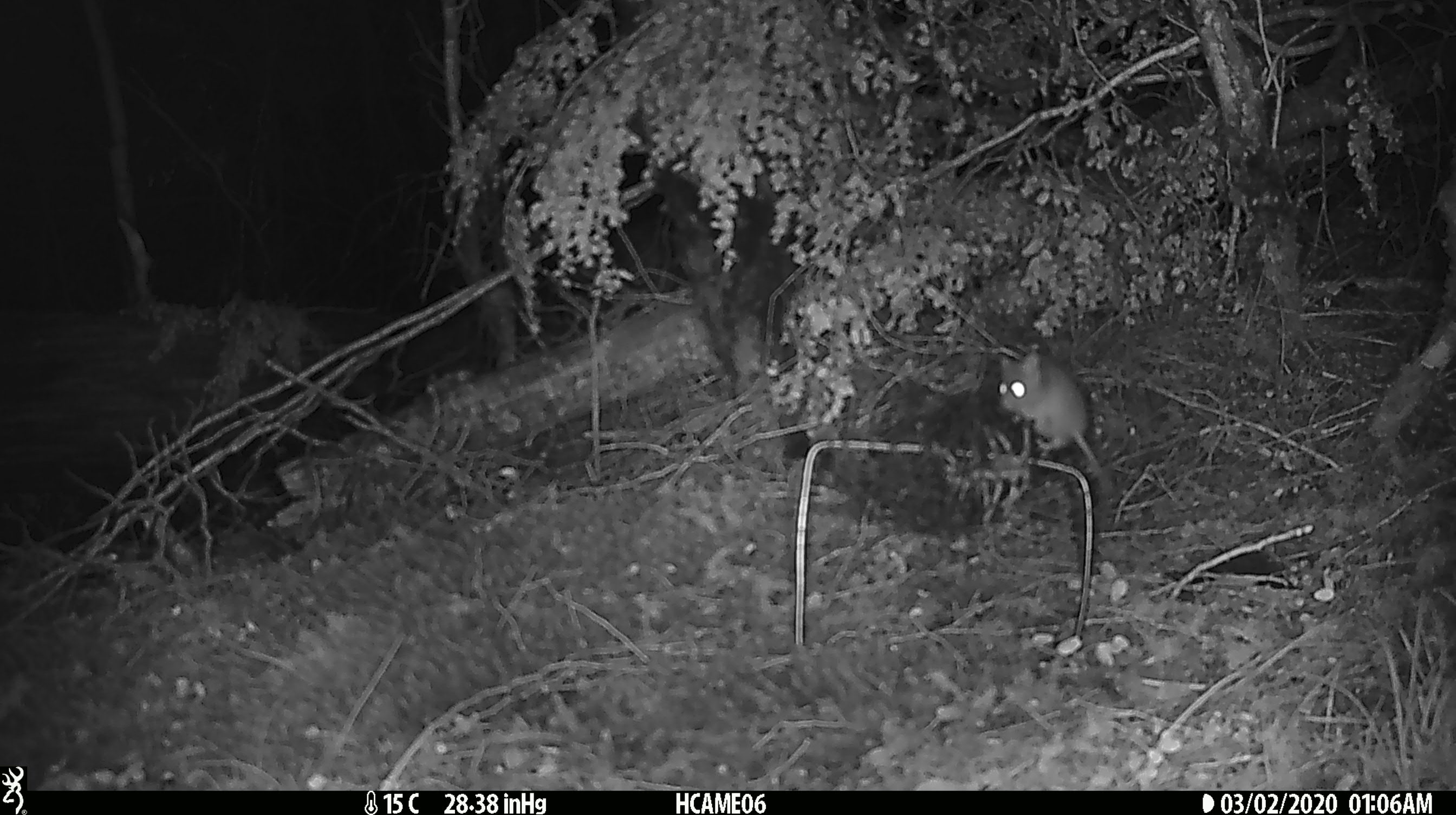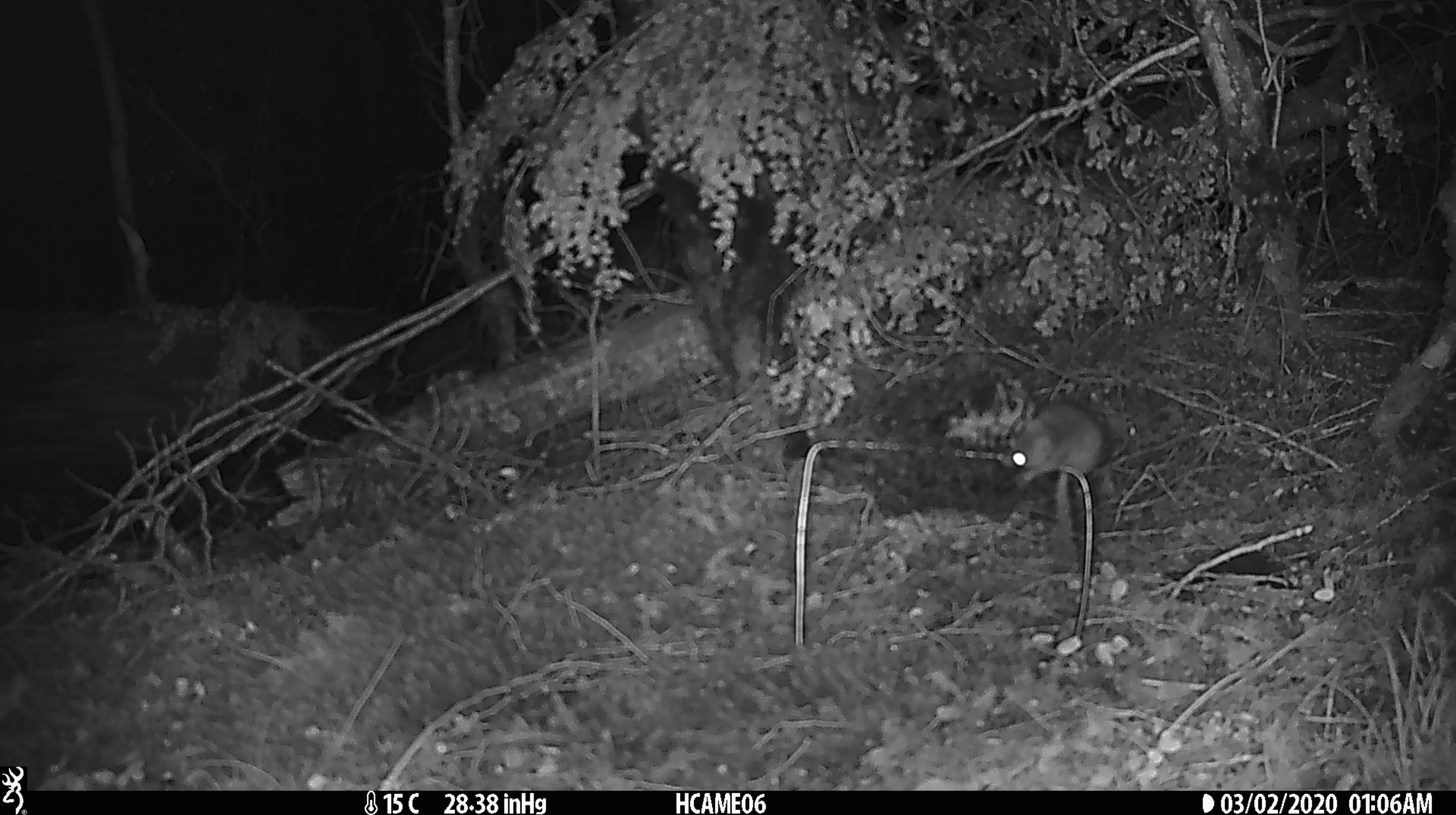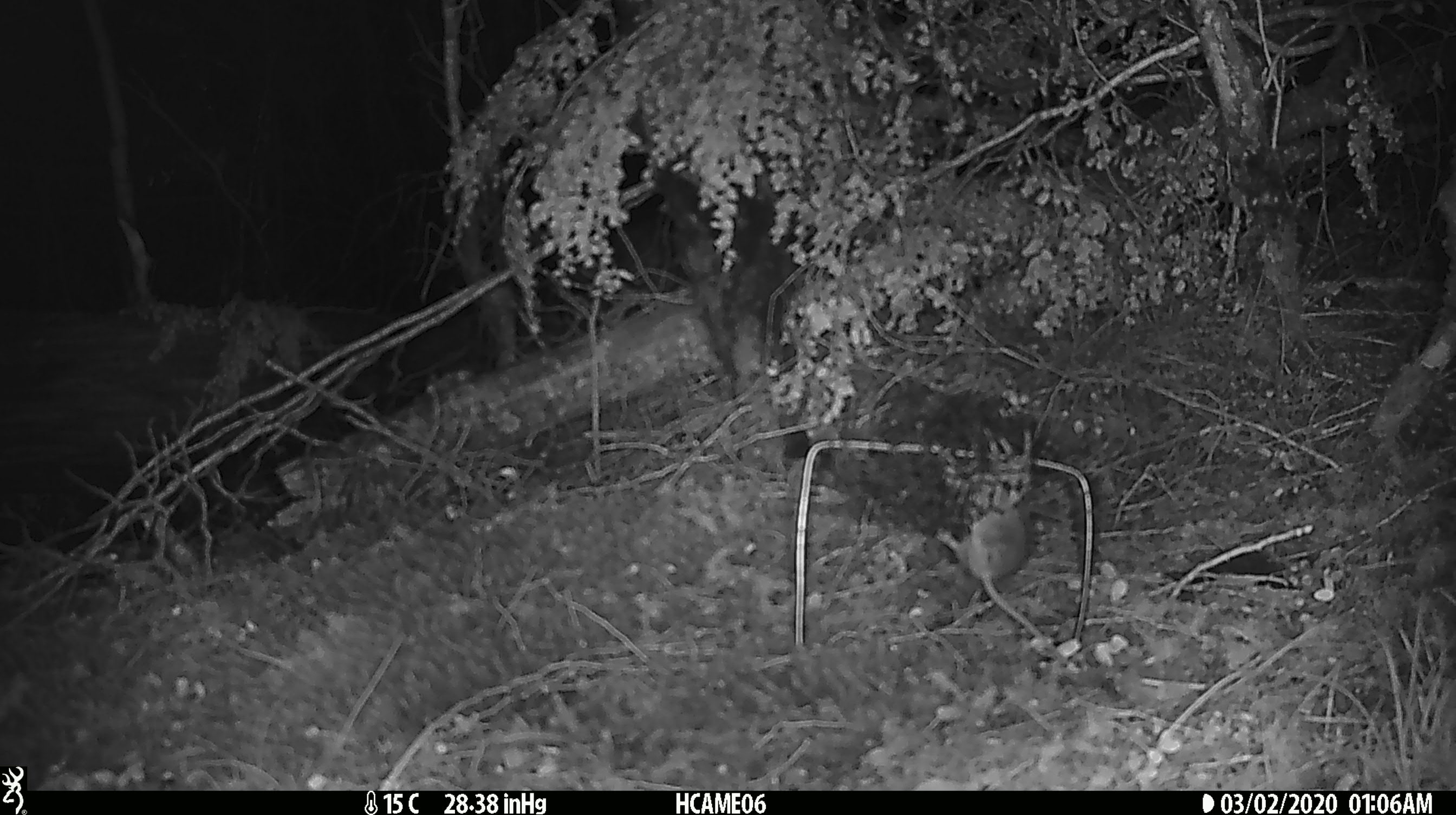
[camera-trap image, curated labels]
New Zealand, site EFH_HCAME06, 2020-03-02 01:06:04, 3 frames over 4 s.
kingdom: Animalia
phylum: Chordata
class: Mammalia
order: Rodentia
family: Muridae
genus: Mus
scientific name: Mus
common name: mouse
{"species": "mouse (Mus)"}